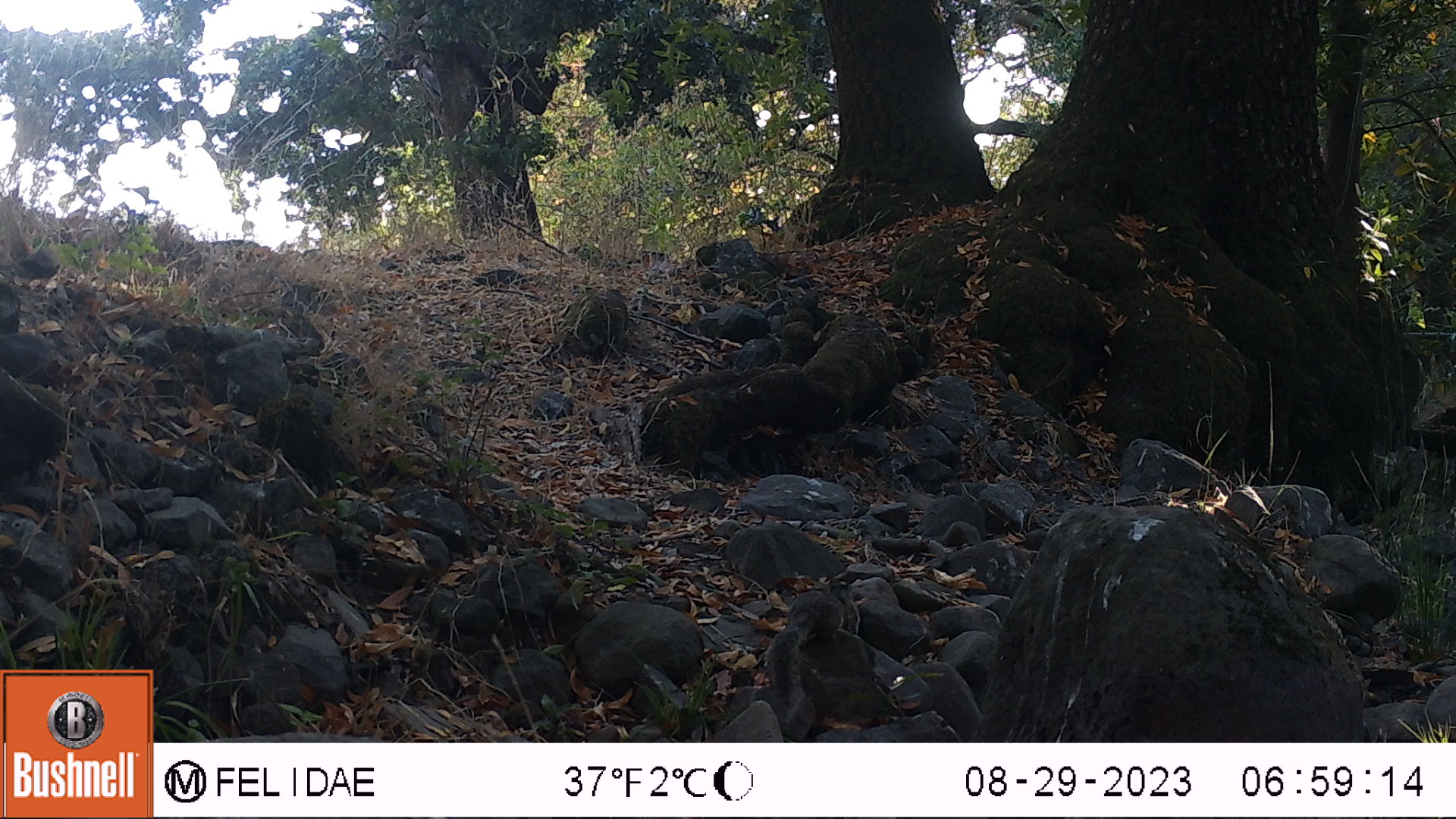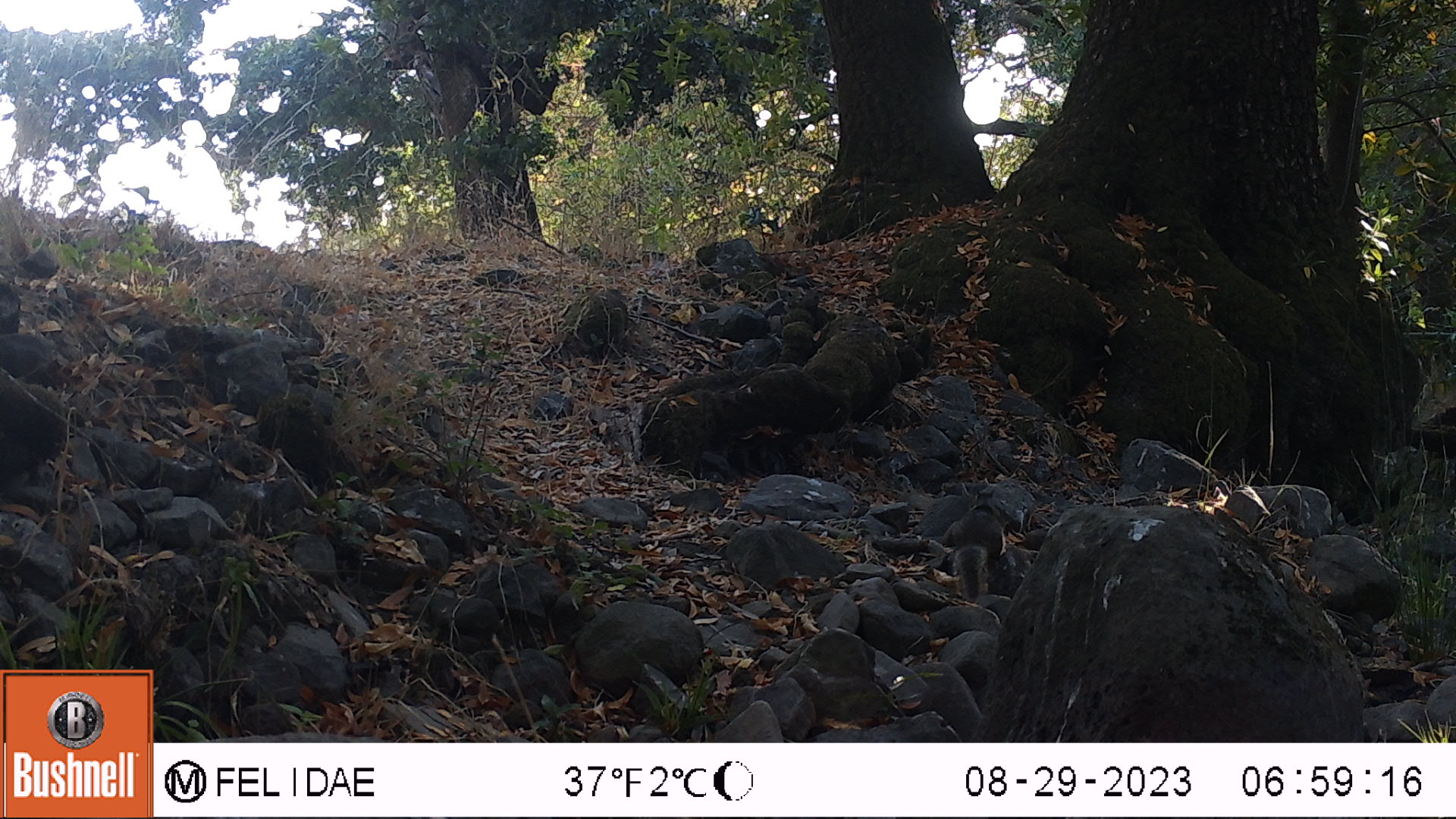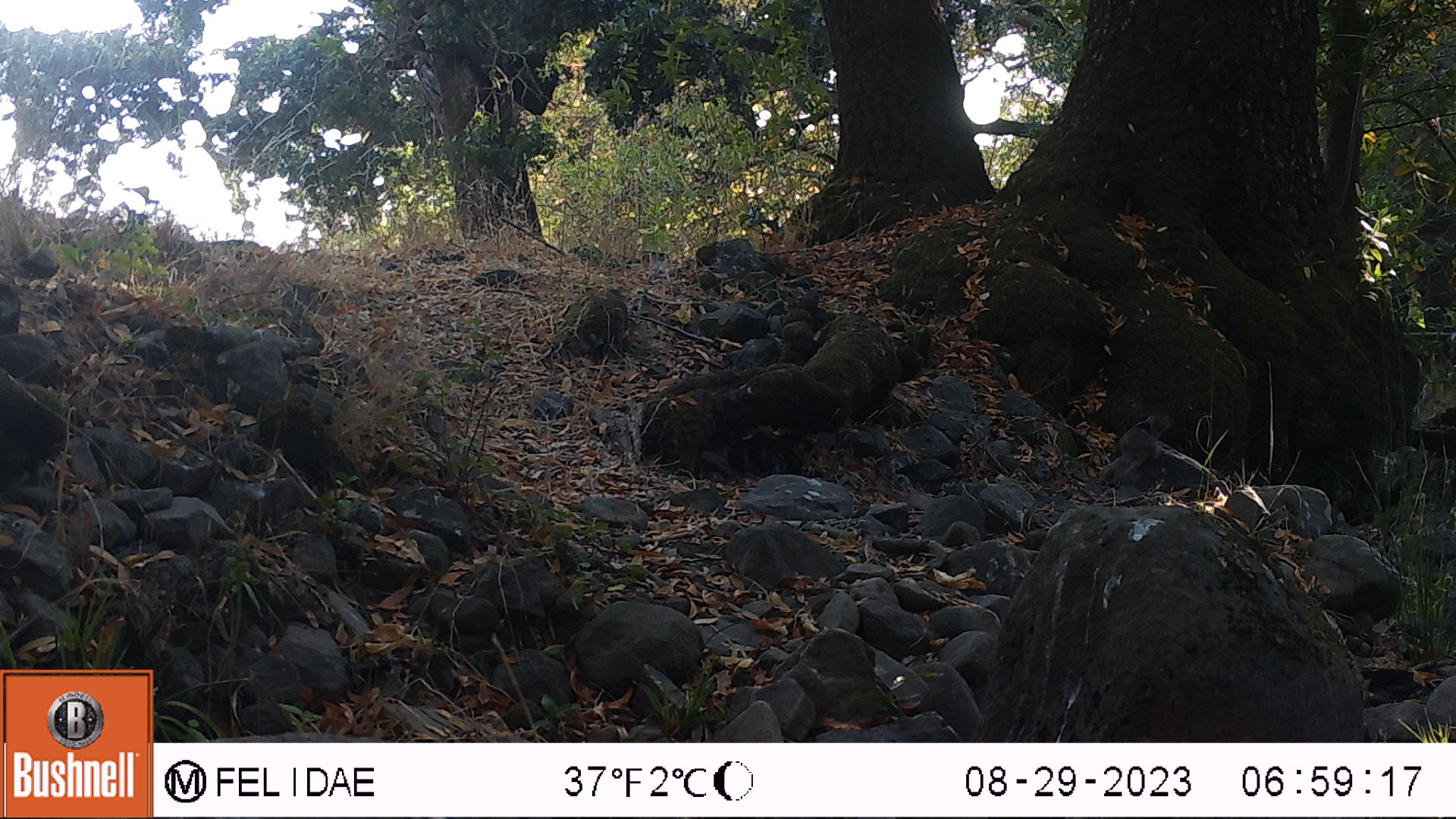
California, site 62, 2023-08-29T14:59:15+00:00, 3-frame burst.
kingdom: Animalia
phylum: Chordata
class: Mammalia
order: Rodentia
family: Sciuridae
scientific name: Sciuridae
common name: squirrel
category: unknown squirrel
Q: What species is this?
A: Unknown squirrel (squirrel) (Sciuridae).